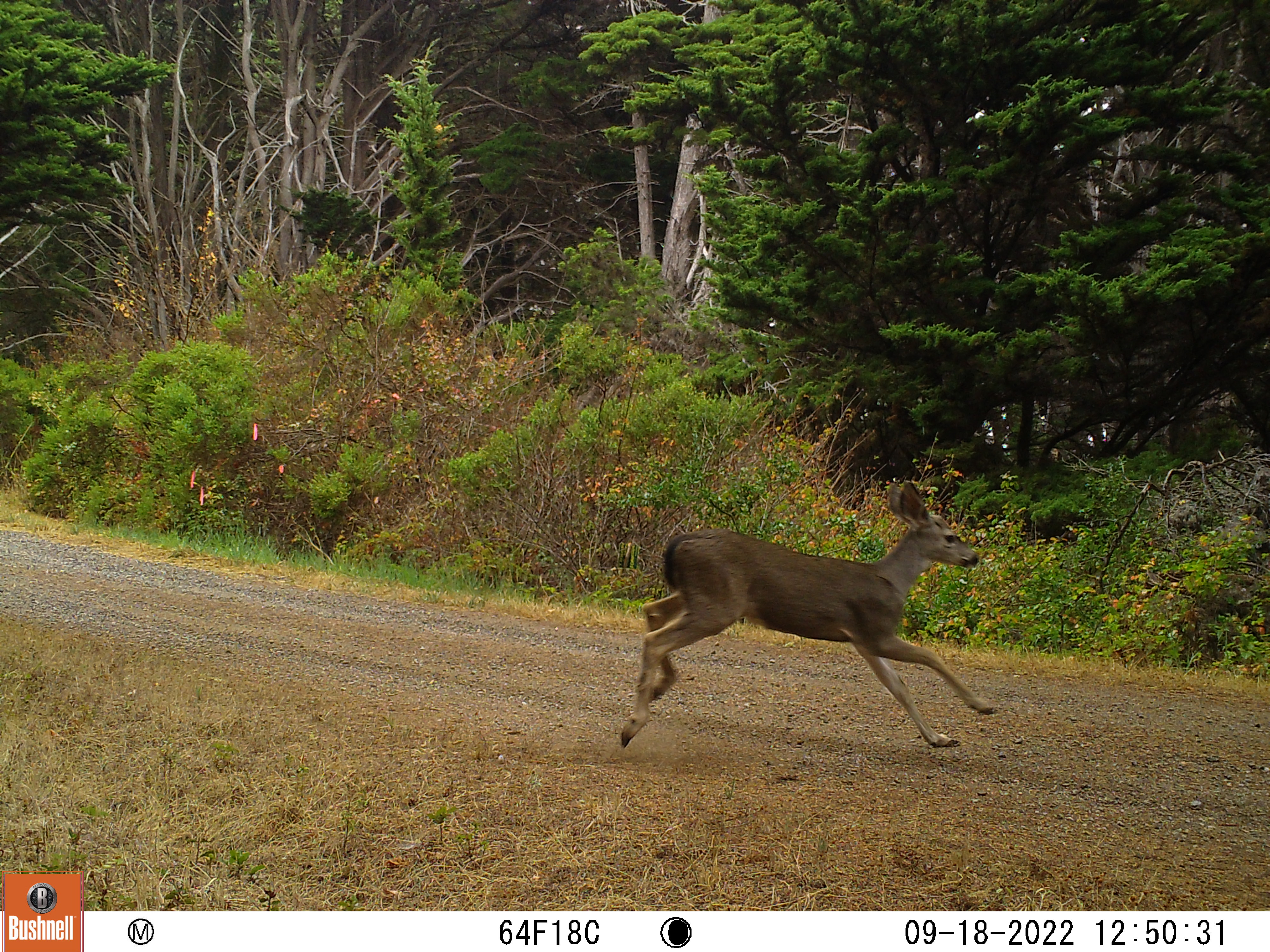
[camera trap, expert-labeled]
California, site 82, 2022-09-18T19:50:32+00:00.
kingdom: Animalia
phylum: Chordata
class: Mammalia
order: Artiodactyla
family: Cervidae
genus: Odocoileus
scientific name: Odocoileus hemionus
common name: mule deer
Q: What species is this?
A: Mule deer (Odocoileus hemionus).